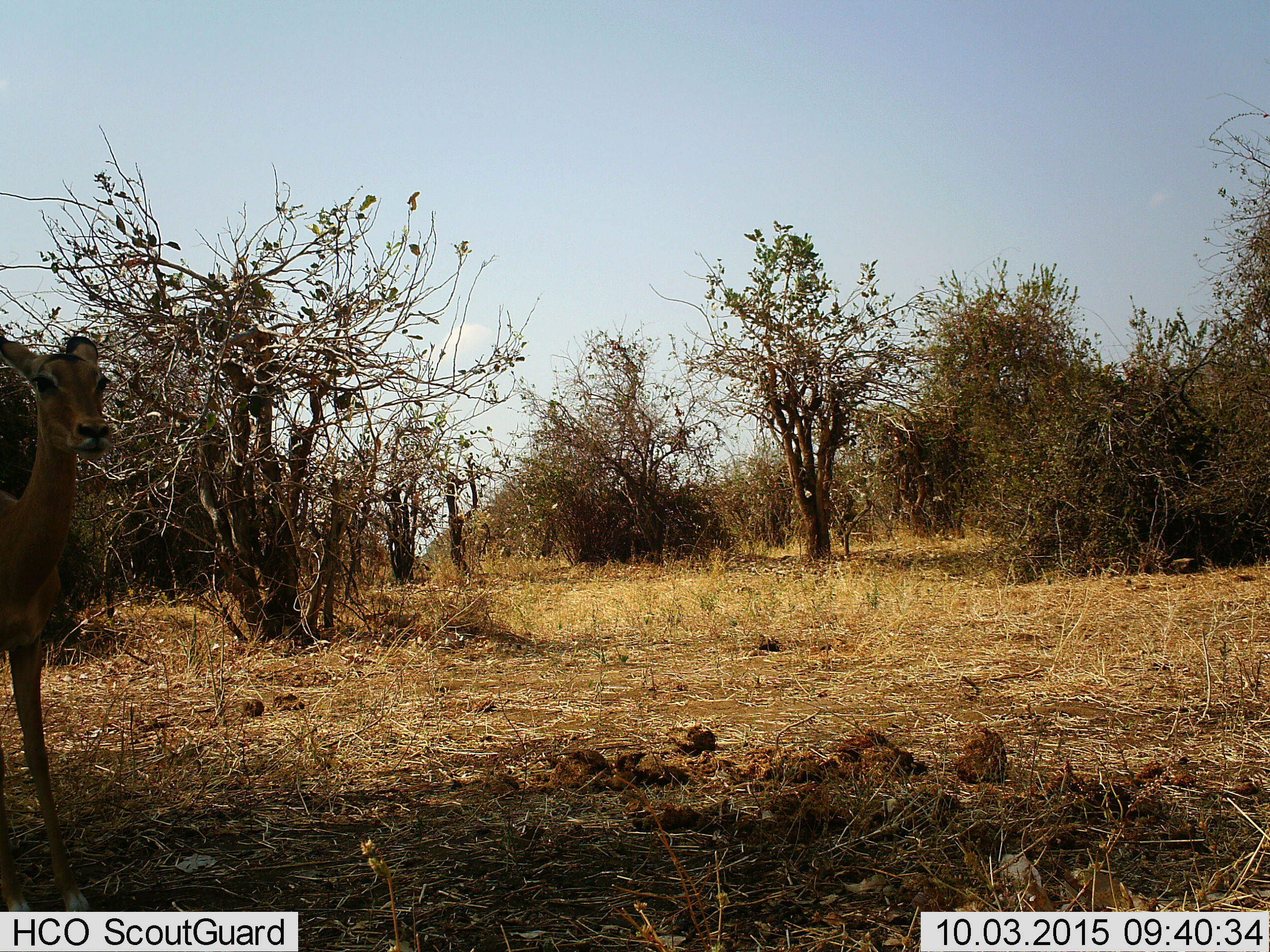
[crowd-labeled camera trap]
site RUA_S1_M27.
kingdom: Animalia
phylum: Chordata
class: Mammalia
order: Artiodactyla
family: Bovidae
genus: Aepyceros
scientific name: Aepyceros melampus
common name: impala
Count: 1.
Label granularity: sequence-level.